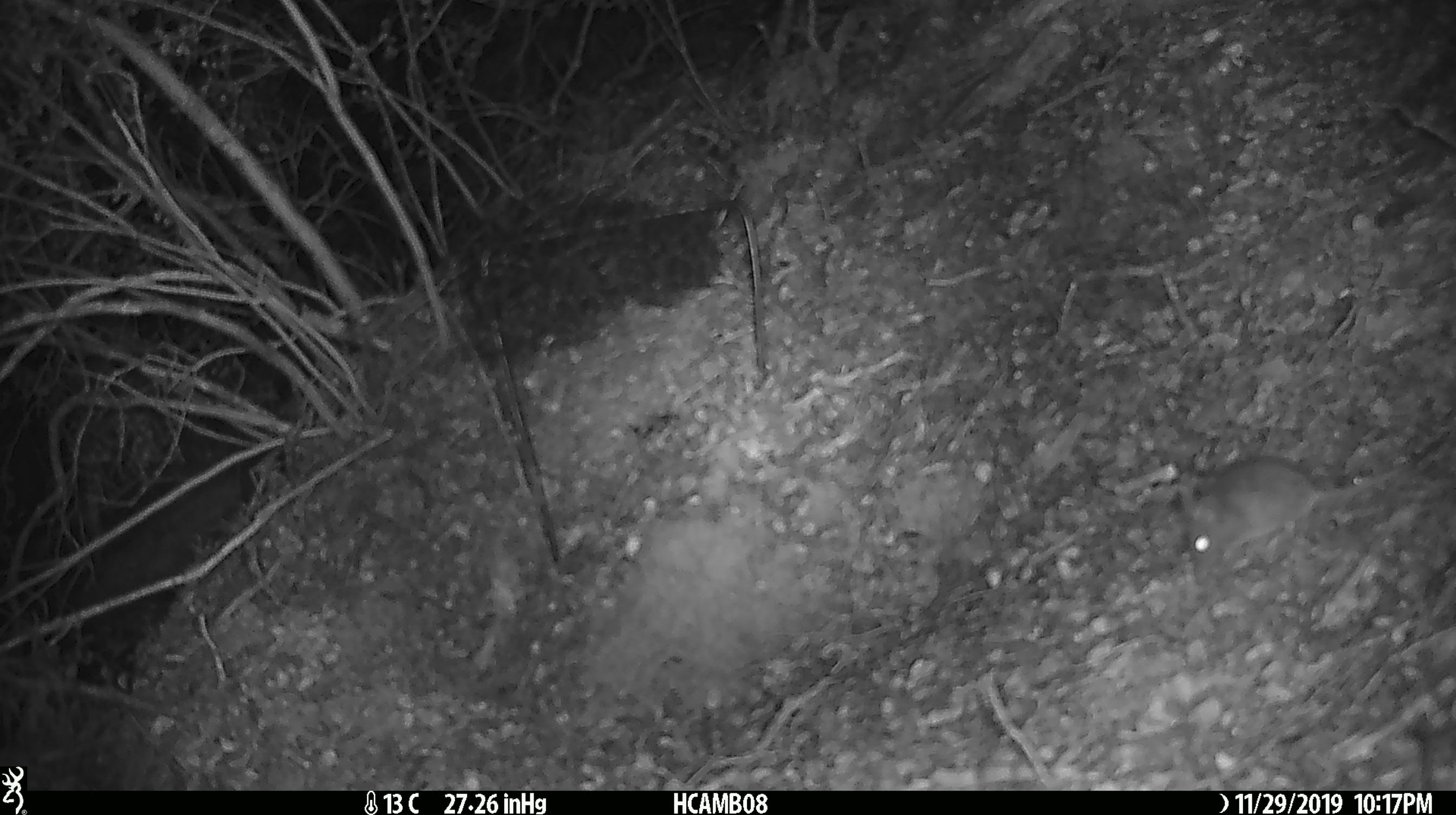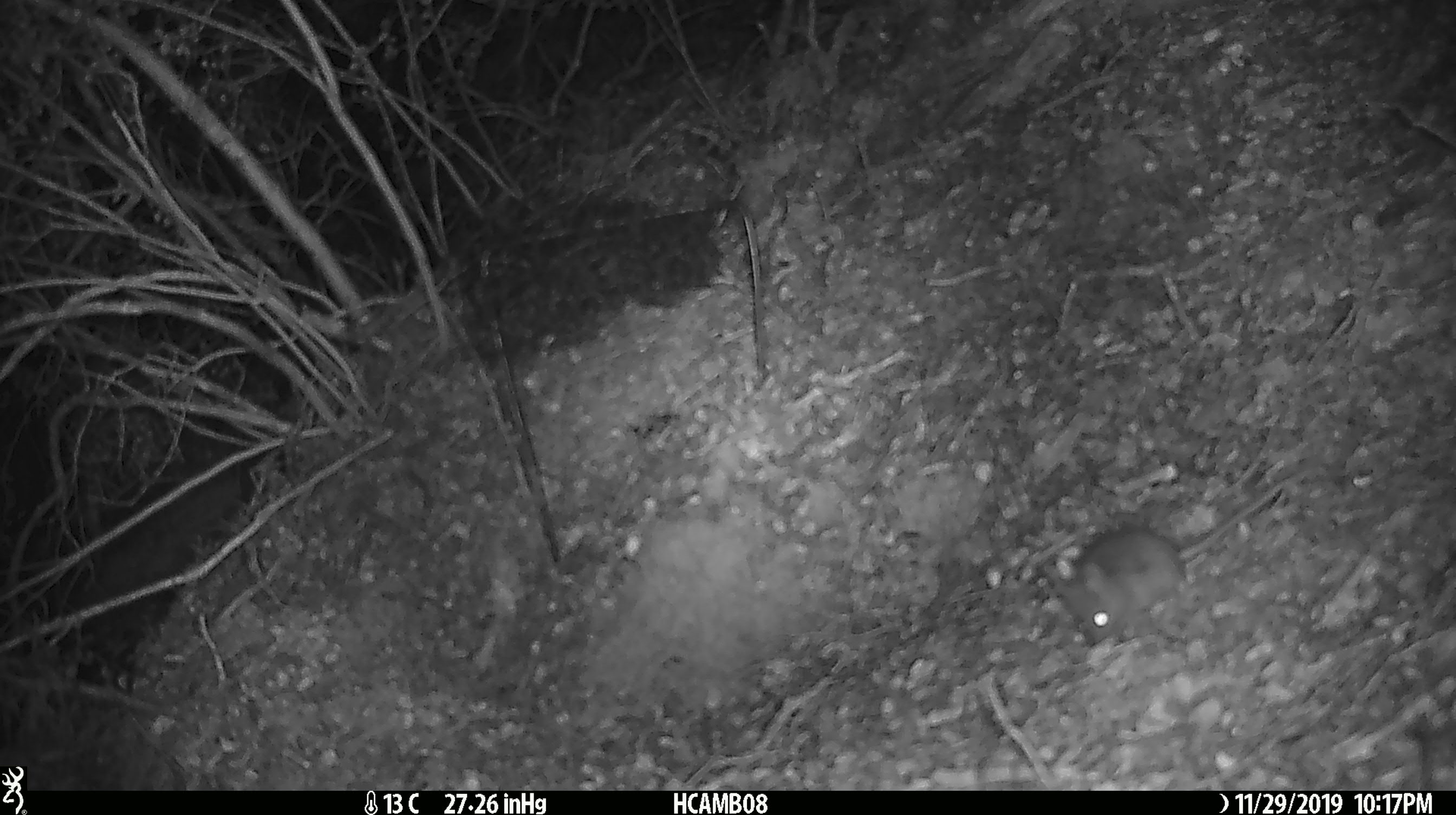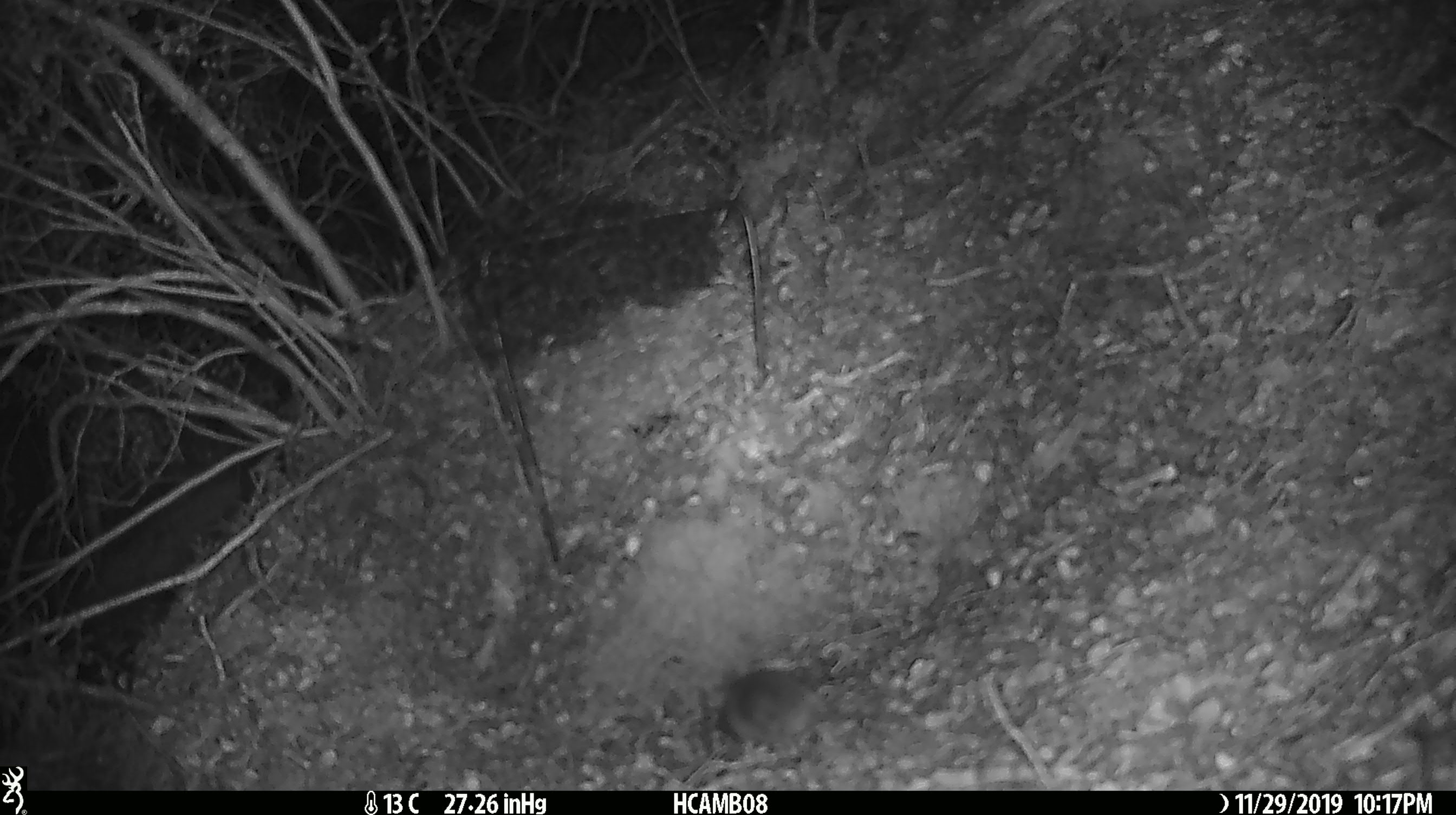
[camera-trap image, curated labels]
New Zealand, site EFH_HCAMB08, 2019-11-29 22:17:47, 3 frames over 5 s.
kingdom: Animalia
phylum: Chordata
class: Mammalia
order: Rodentia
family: Muridae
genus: Mus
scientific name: Mus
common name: mouse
Mouse (Mus).